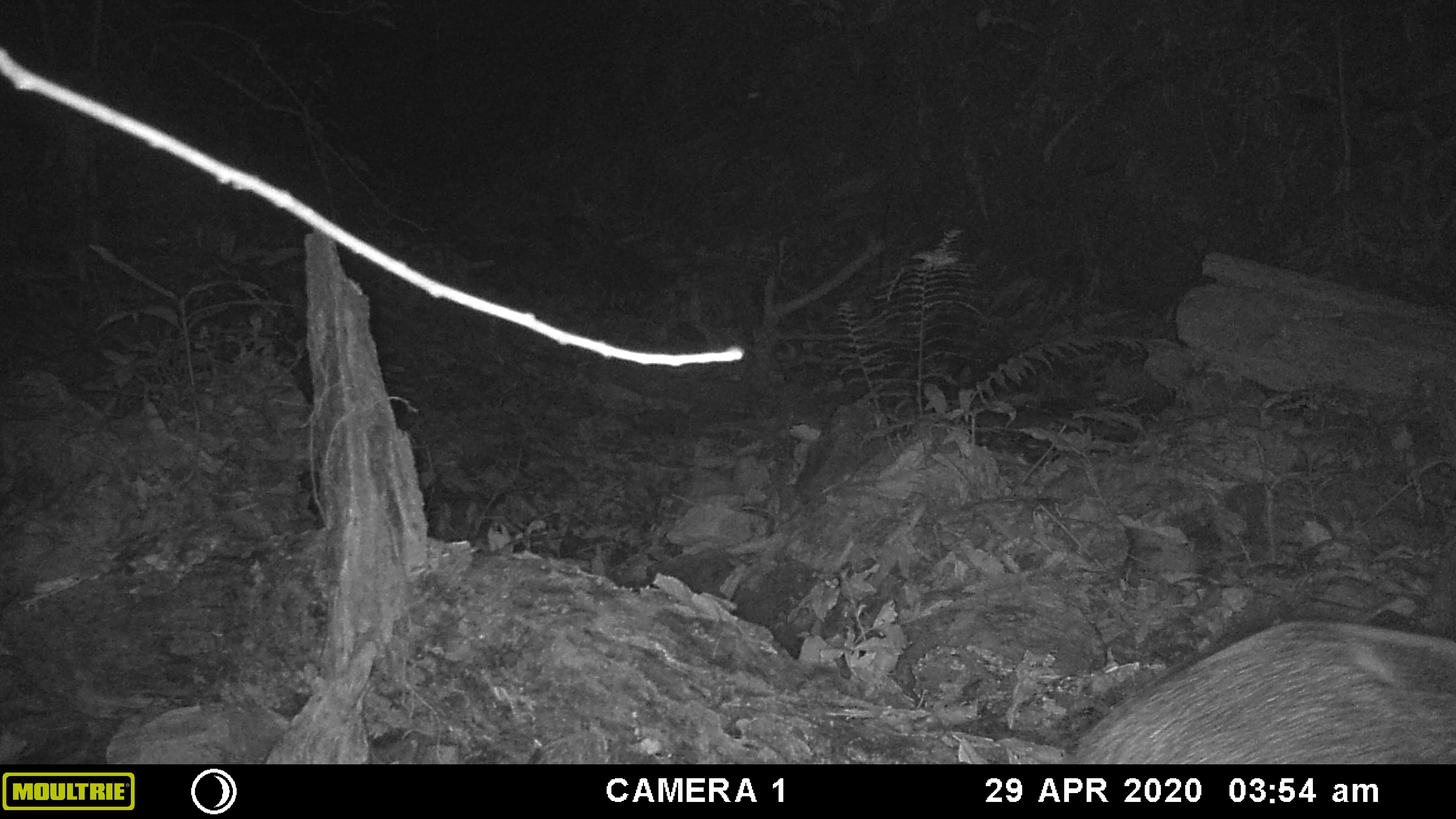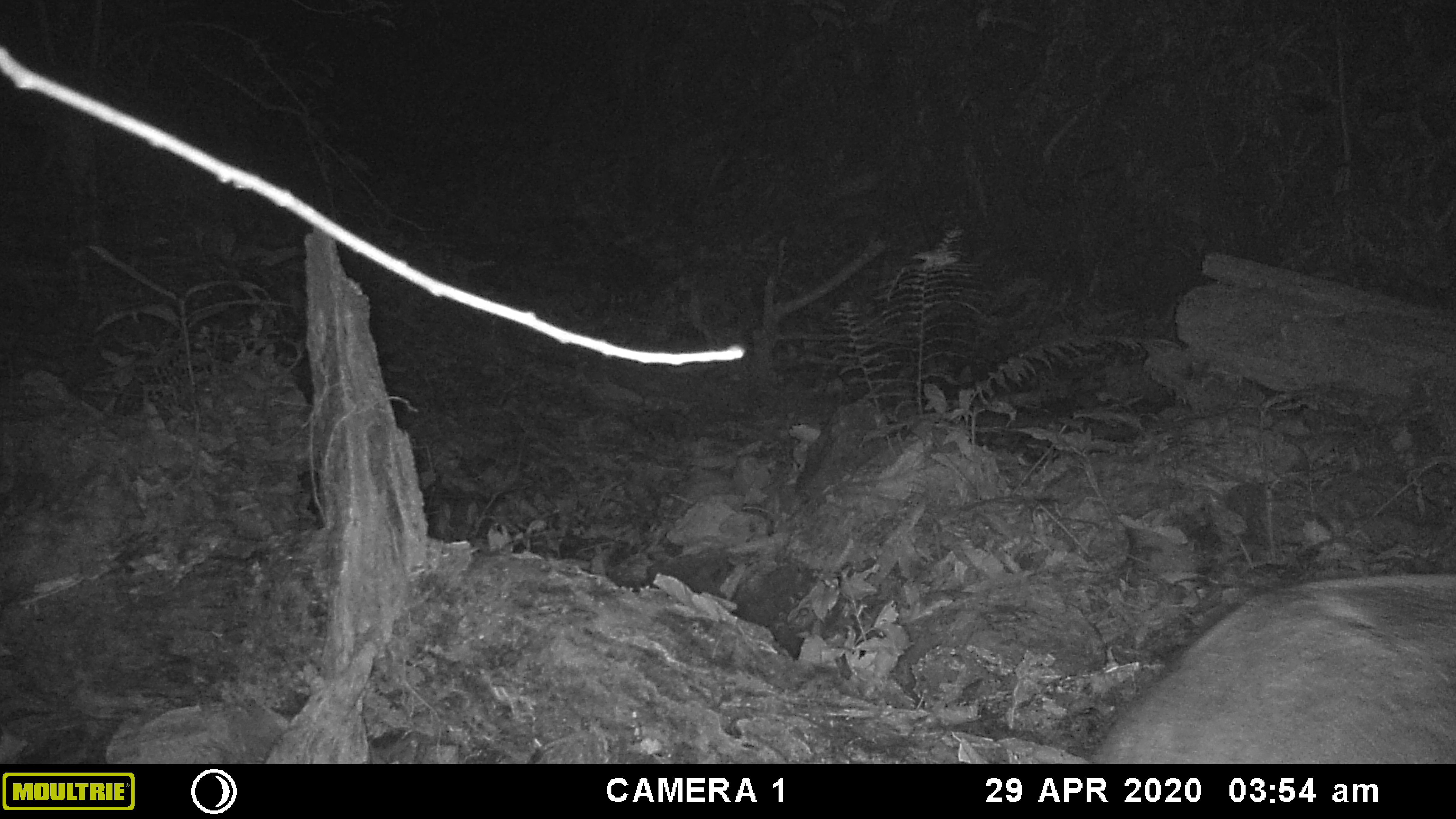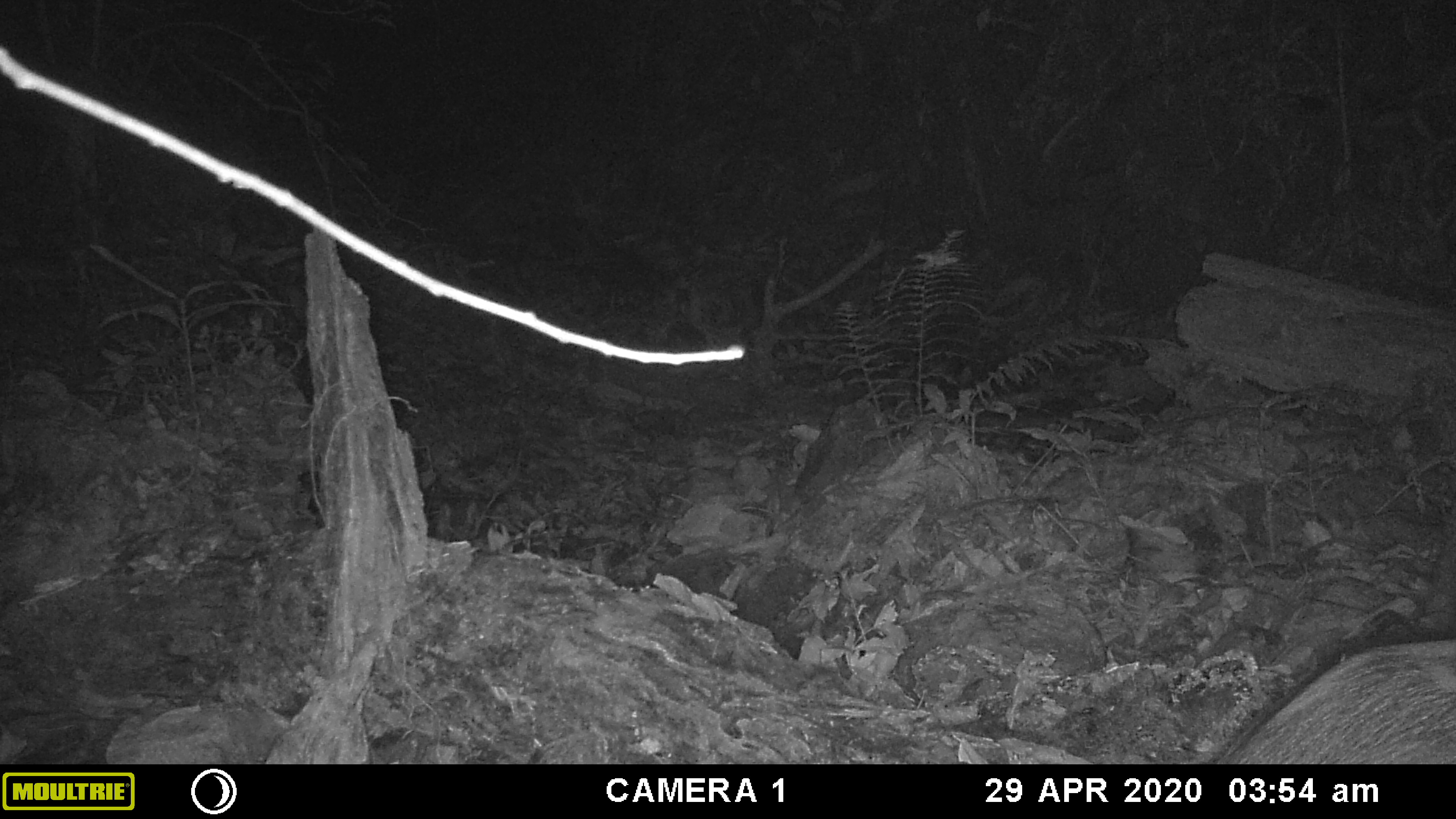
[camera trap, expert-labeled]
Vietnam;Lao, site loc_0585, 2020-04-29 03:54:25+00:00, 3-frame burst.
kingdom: Animalia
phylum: Chordata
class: Mammalia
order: Artiodactyla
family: Suidae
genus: Sus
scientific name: Sus scrofa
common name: eurasian wild pig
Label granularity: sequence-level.